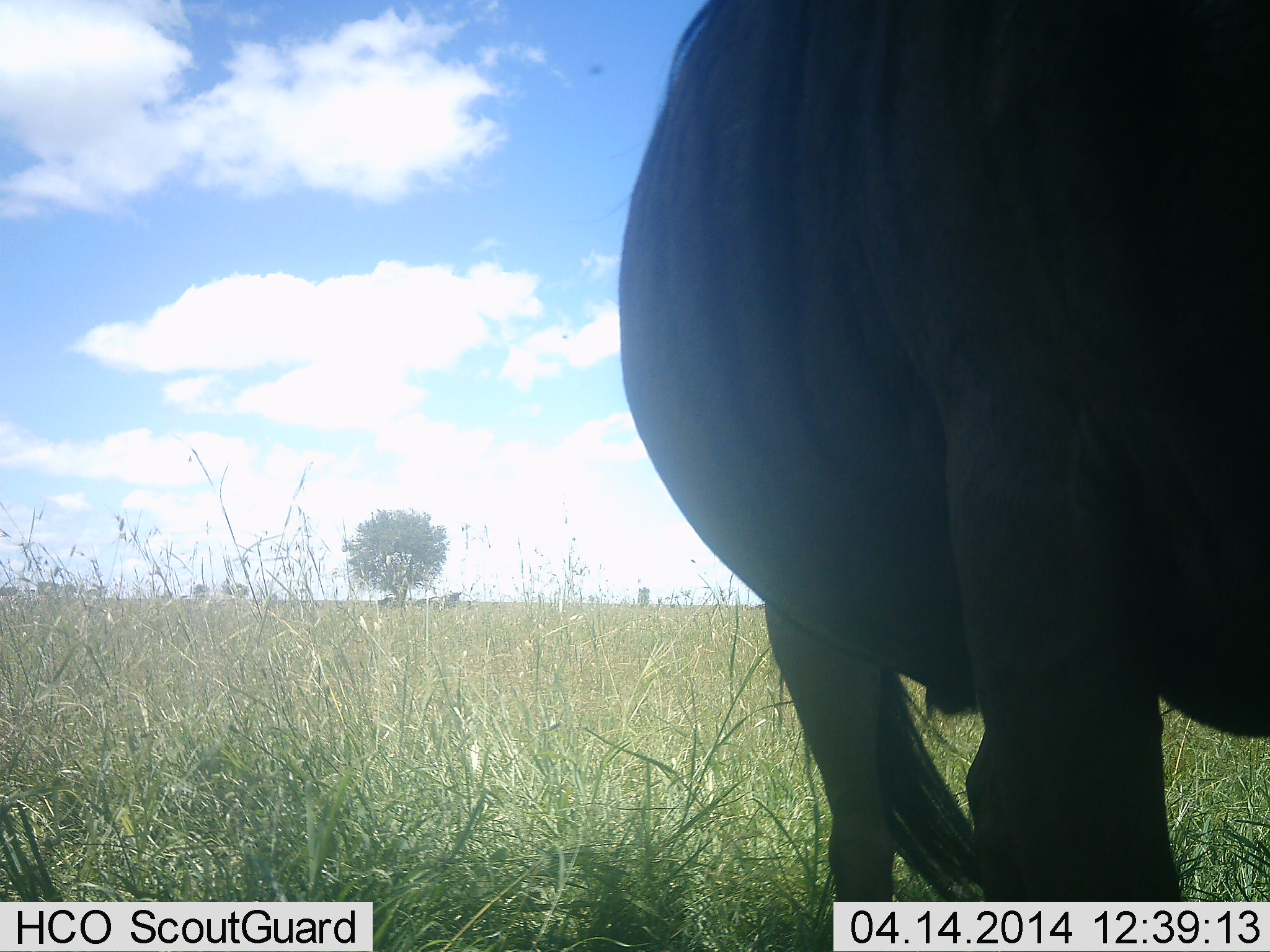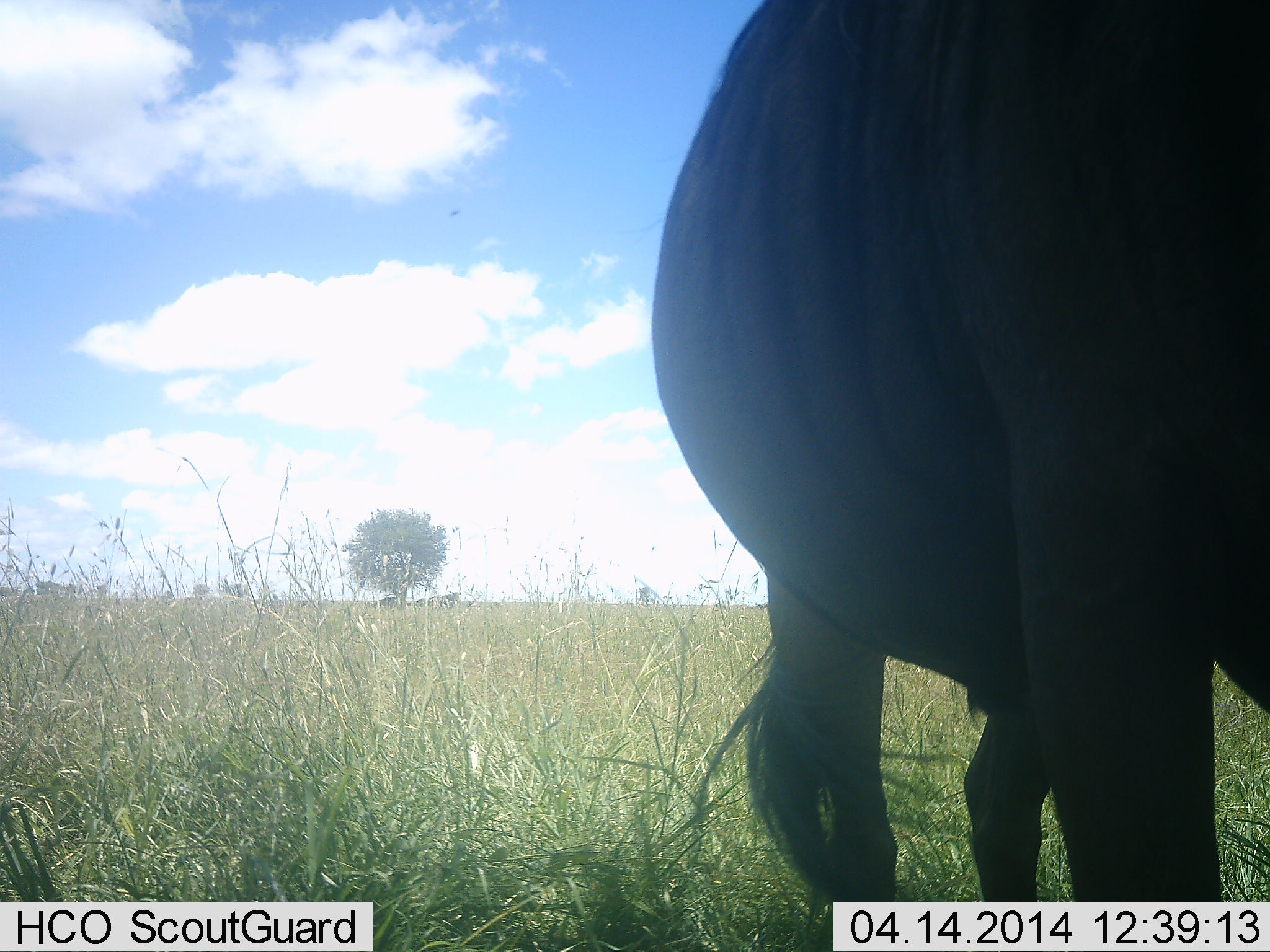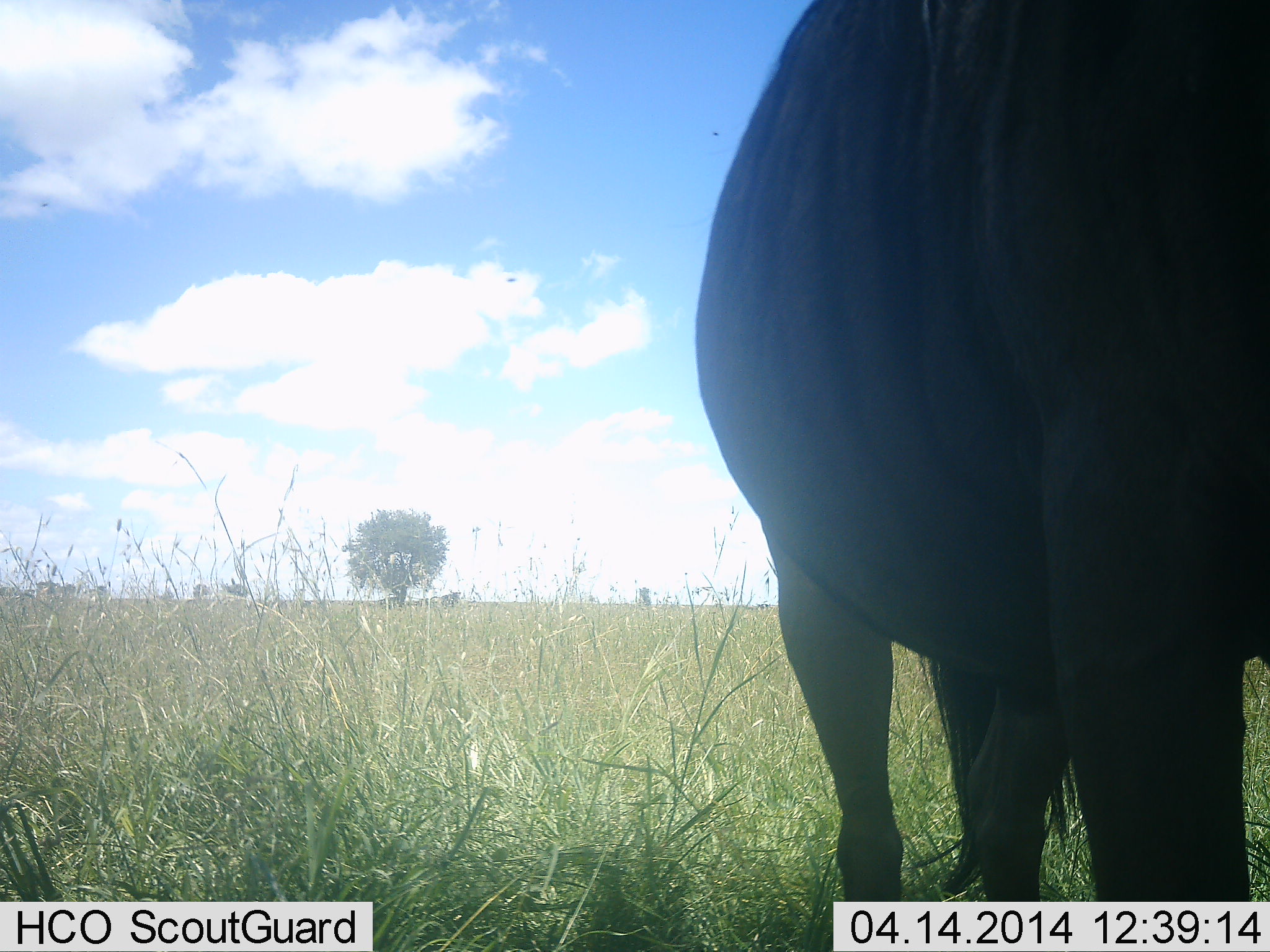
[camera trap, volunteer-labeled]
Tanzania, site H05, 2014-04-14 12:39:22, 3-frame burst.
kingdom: Animalia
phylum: Chordata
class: Mammalia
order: Artiodactyla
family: Bovidae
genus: Connochaetes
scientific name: Connochaetes taurinus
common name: blue wildebeest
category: wildebeest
Wildebeest (blue wildebeest) (Connochaetes taurinus), count 1. Behavior (volunteer vote fractions): standing 80%, resting 0%, moving 0%, interacting 0%. Young present (vote fraction): 0%. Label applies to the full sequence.